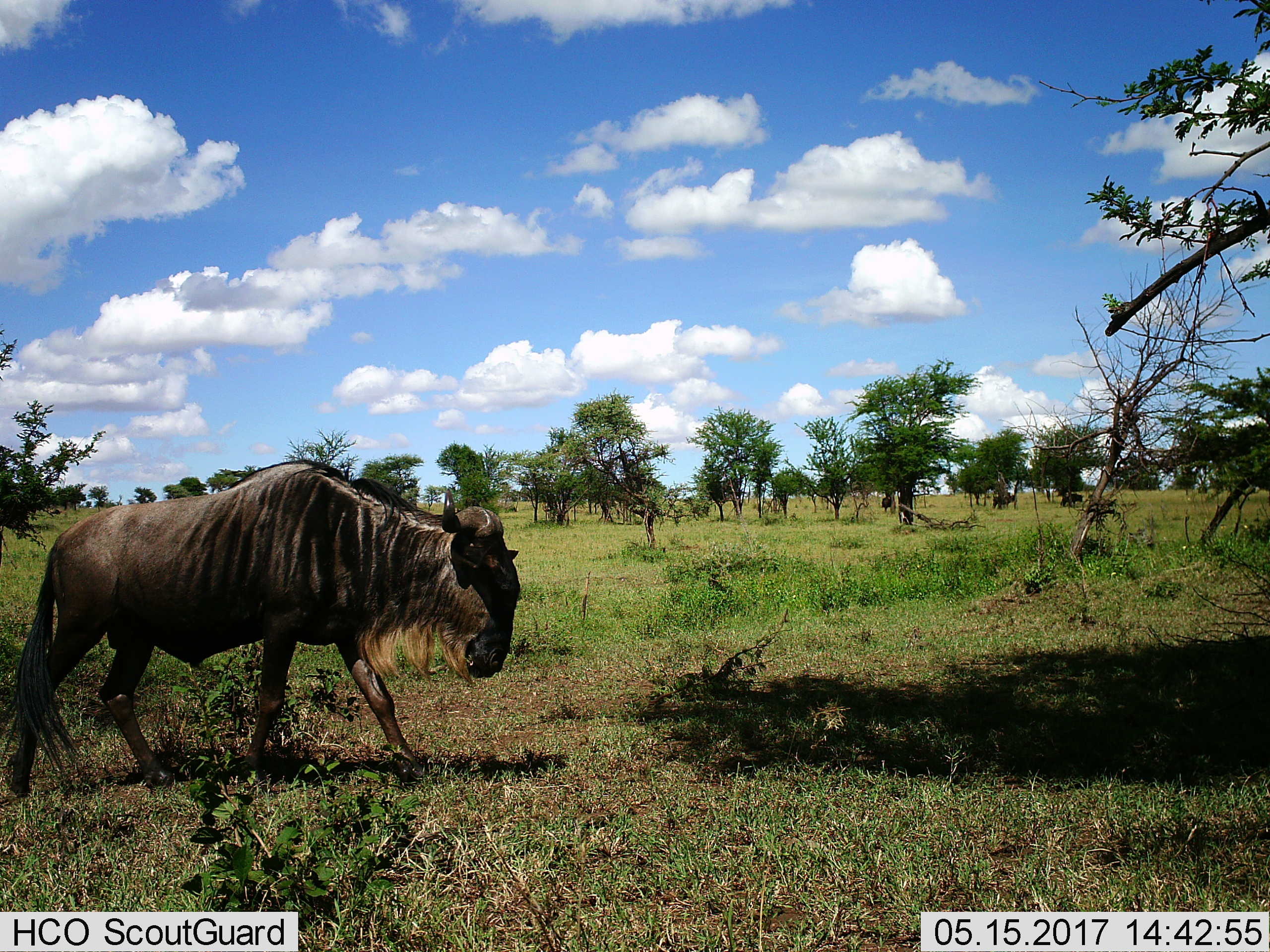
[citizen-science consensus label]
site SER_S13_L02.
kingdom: Animalia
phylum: Chordata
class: Mammalia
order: Artiodactyla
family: Bovidae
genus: Connochaetes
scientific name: Connochaetes taurinus taurinus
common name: blue wildebeest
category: wildebeestblue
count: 1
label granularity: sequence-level